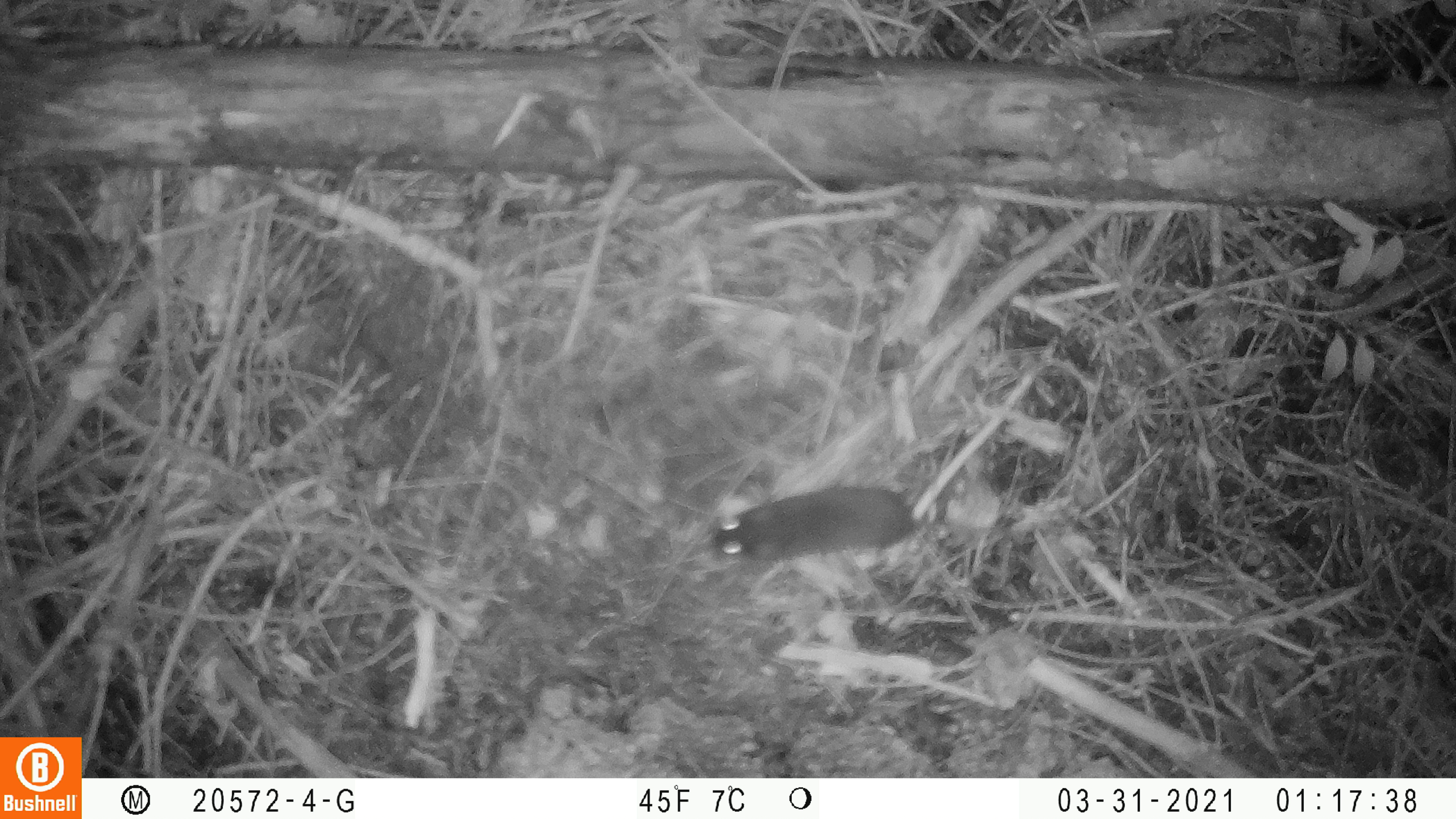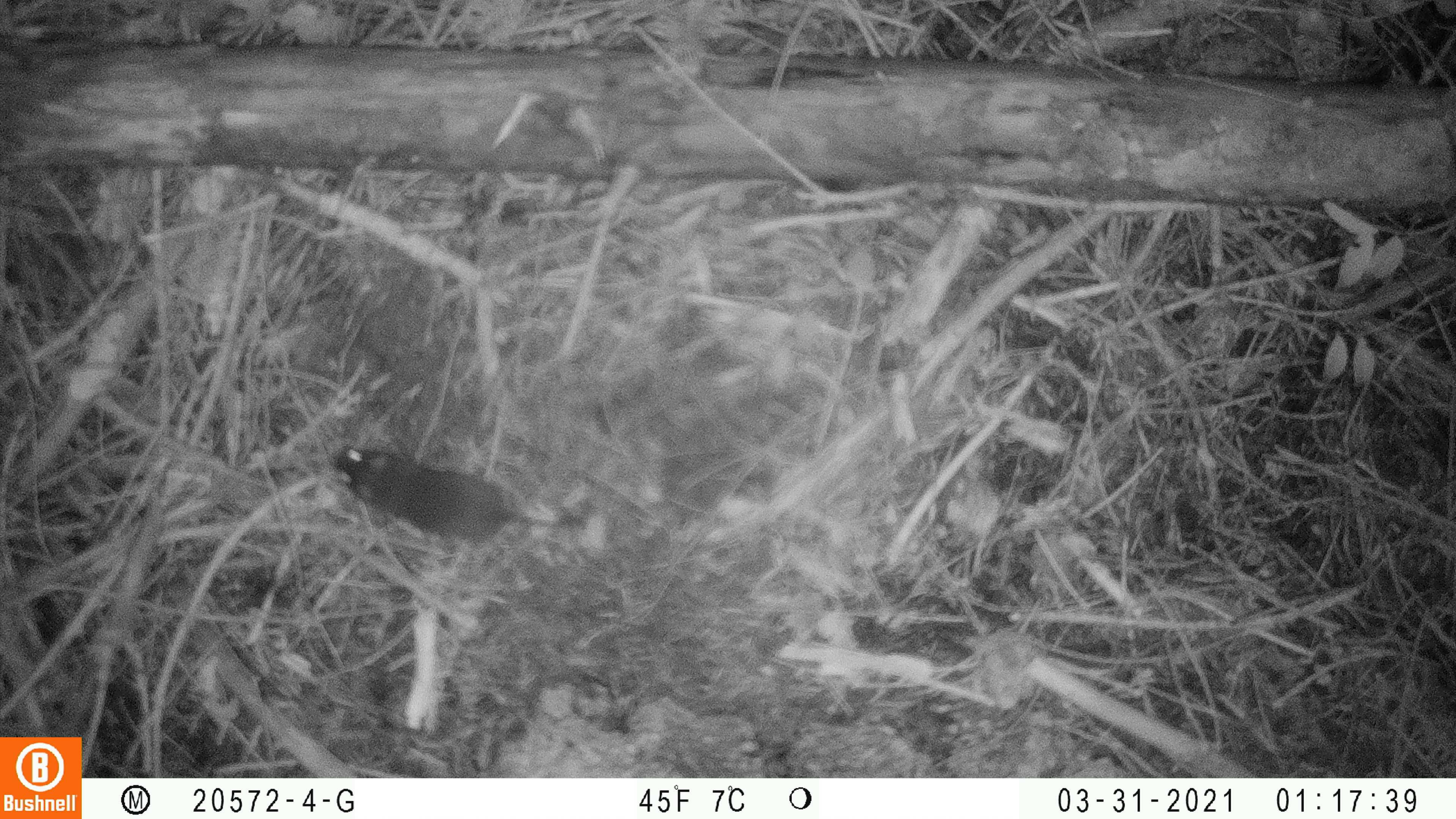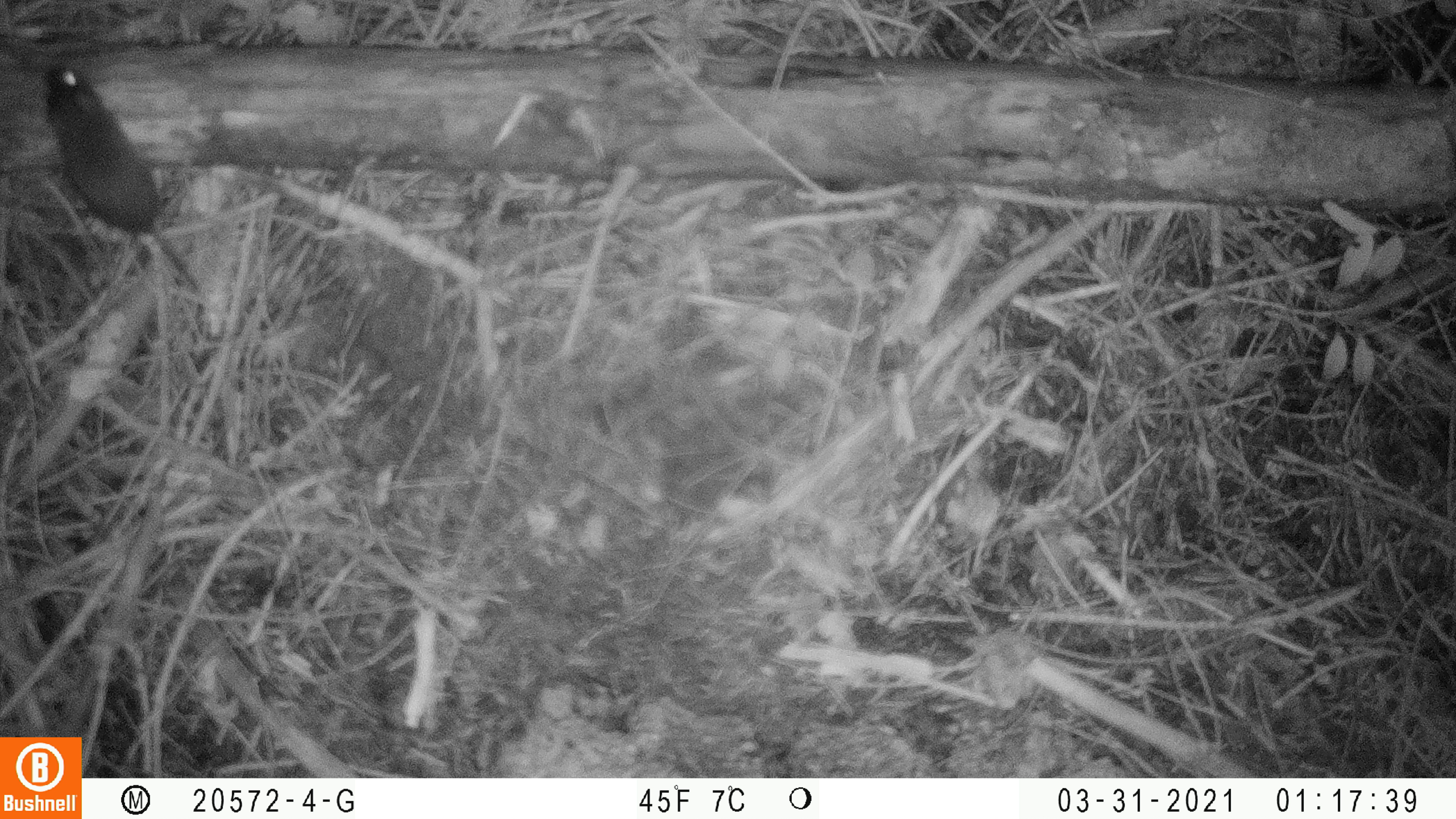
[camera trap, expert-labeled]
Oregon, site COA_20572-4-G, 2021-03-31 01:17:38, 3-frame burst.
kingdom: Animalia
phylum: Chordata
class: Mammalia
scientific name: Mammalia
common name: small mammal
Small mammal (Mammalia).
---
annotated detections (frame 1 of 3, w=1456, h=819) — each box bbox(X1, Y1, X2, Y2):
small mammal: bbox(697, 482, 1110, 568)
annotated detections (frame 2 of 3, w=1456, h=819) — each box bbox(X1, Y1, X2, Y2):
small mammal: bbox(329, 442, 575, 551)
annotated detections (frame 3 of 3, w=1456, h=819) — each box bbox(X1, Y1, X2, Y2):
small mammal: bbox(34, 58, 204, 297)